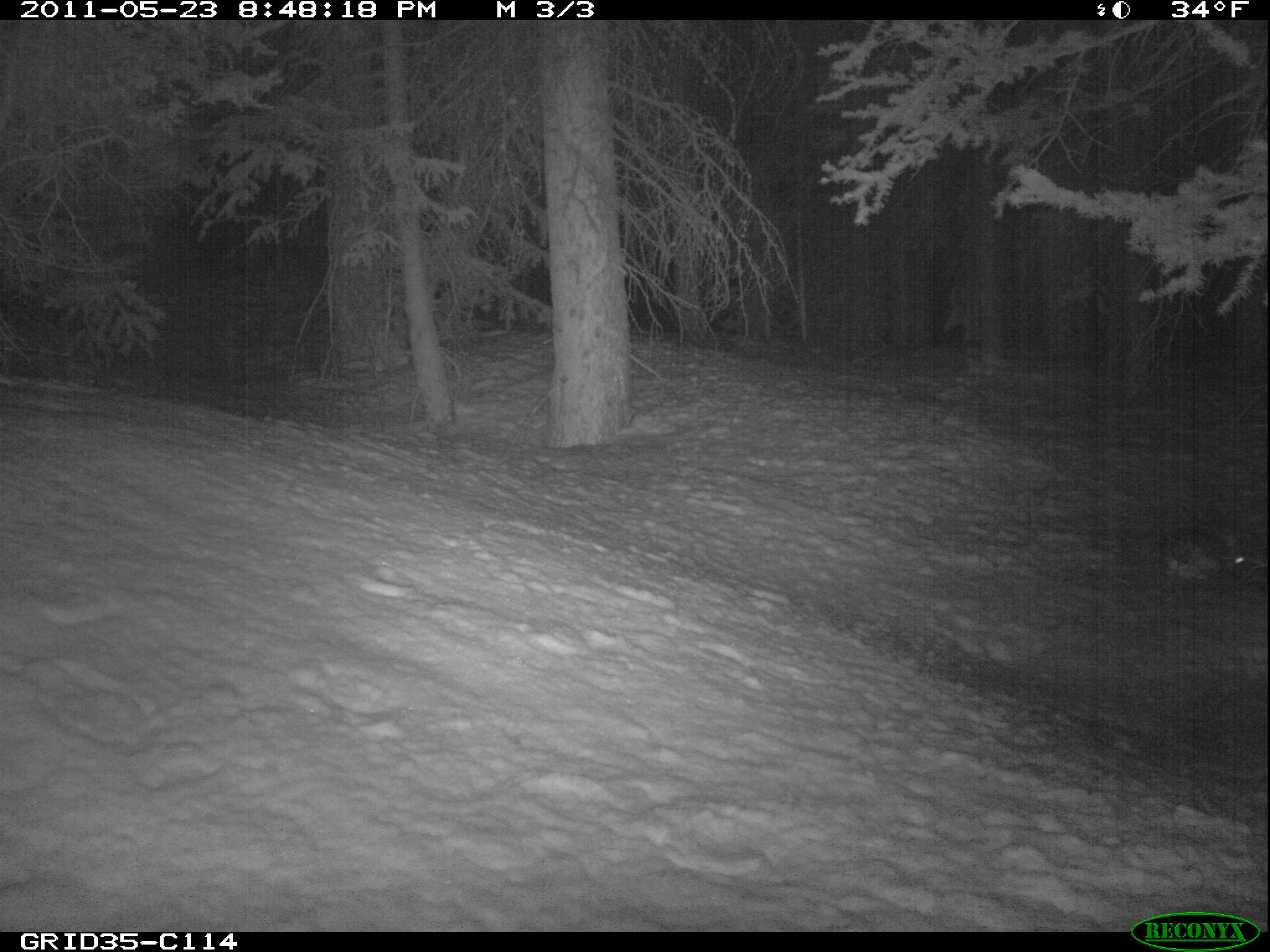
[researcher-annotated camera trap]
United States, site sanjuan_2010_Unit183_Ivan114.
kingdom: Animalia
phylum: Chordata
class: Mammalia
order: Lagomorpha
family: Leporidae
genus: Lepus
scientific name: Lepus americanus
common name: snowshoe hare